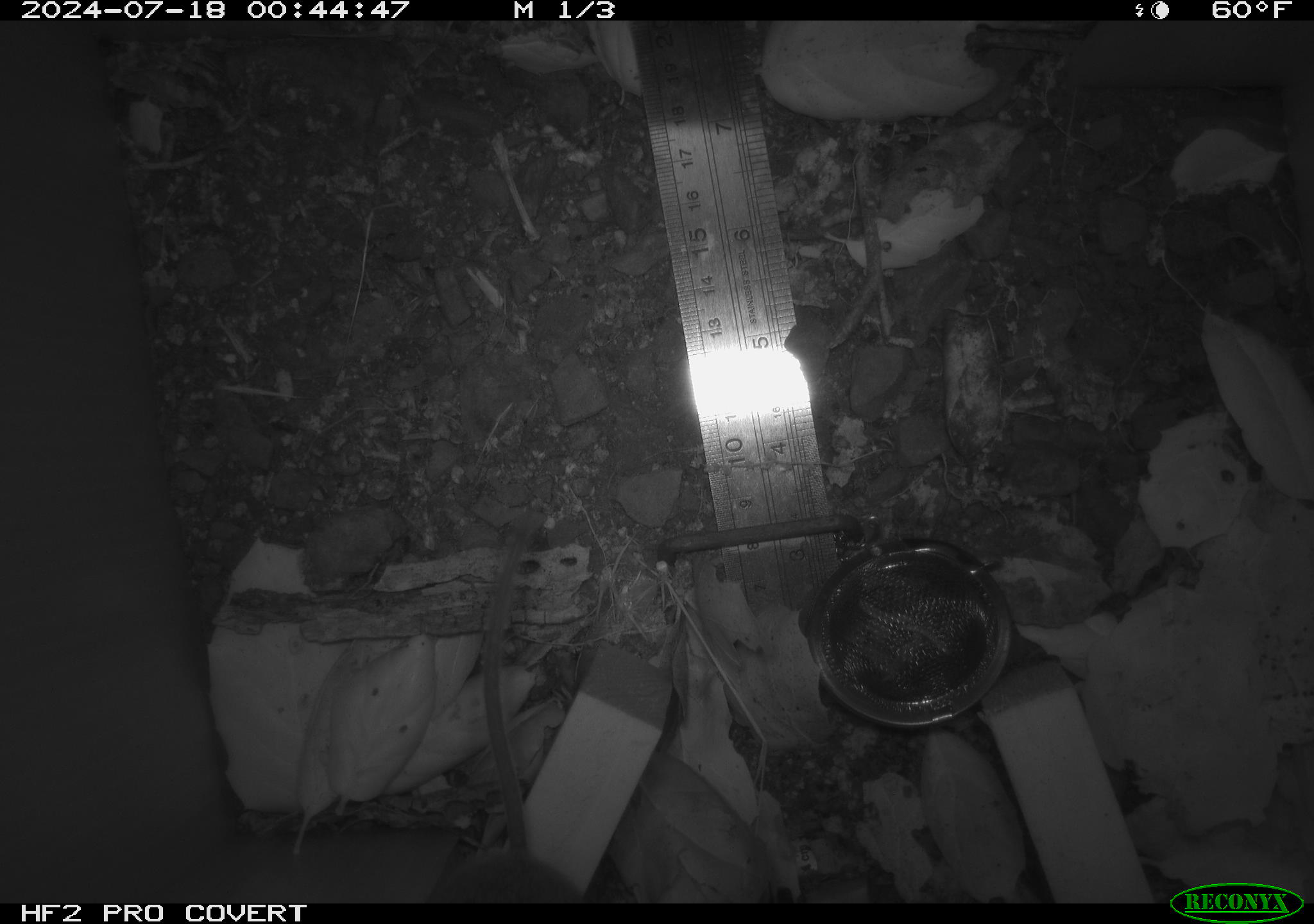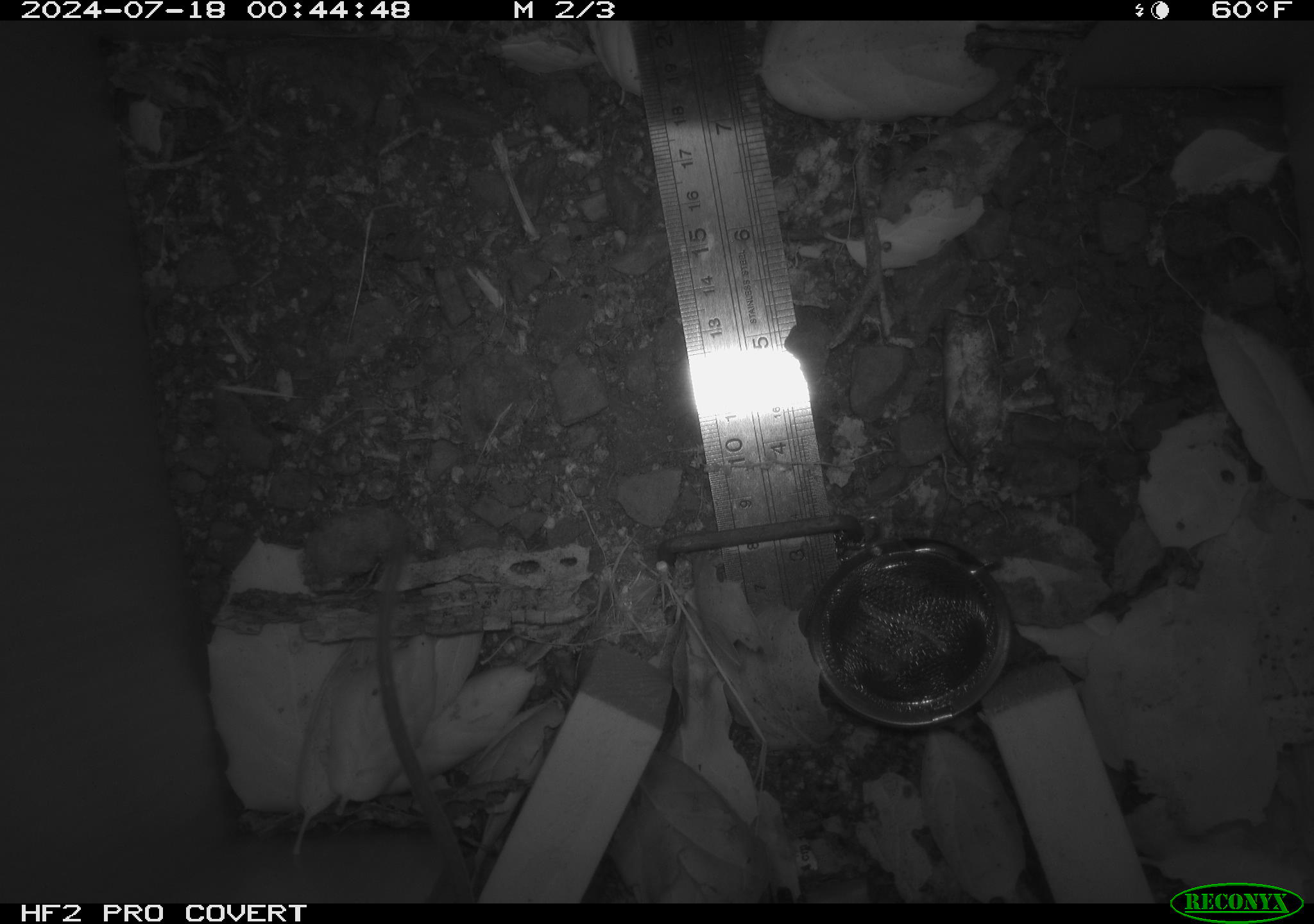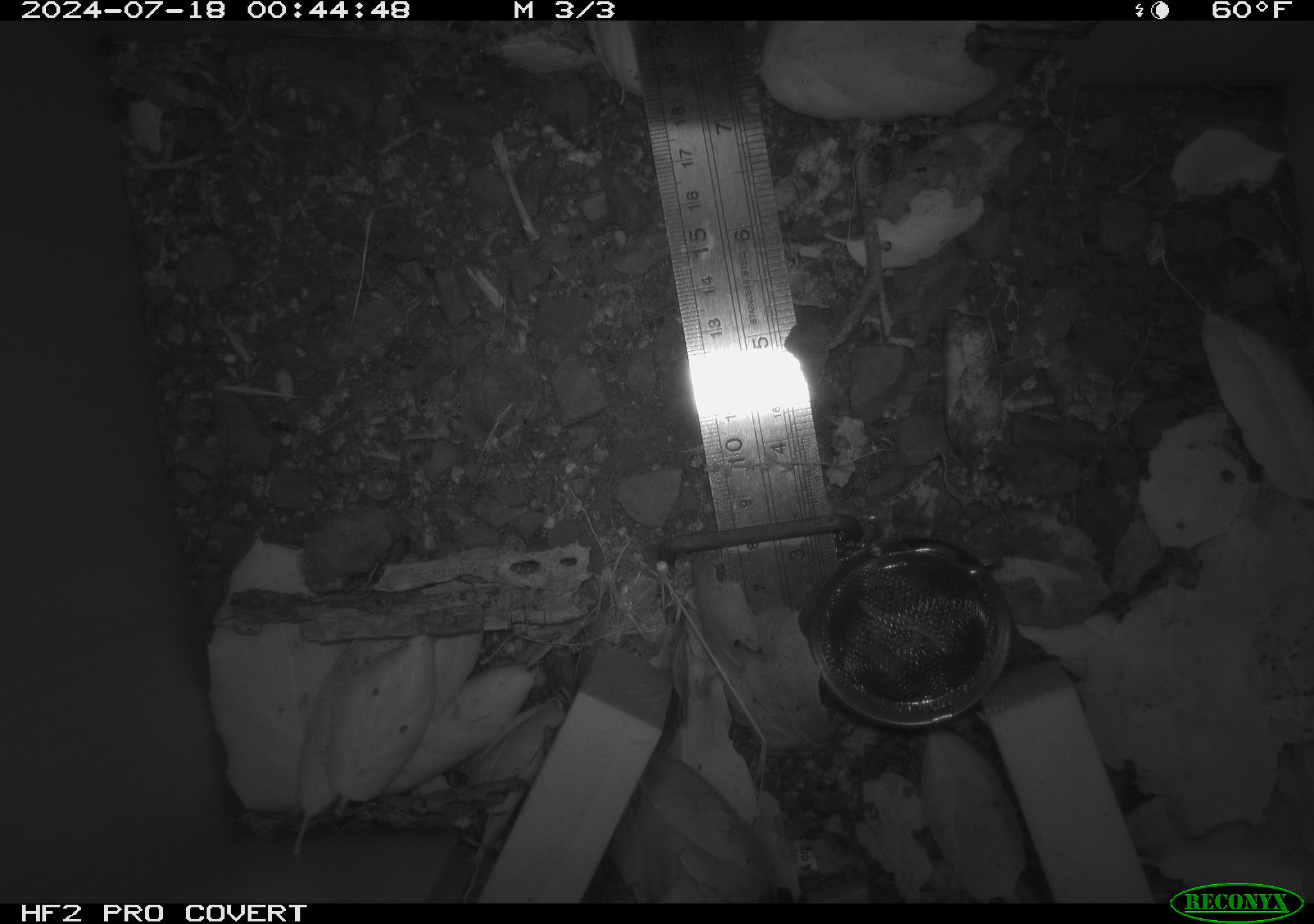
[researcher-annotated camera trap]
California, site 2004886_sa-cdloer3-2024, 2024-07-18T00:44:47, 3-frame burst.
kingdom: Animalia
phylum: Chordata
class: Mammalia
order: Rodentia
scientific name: Rodentia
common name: rodent